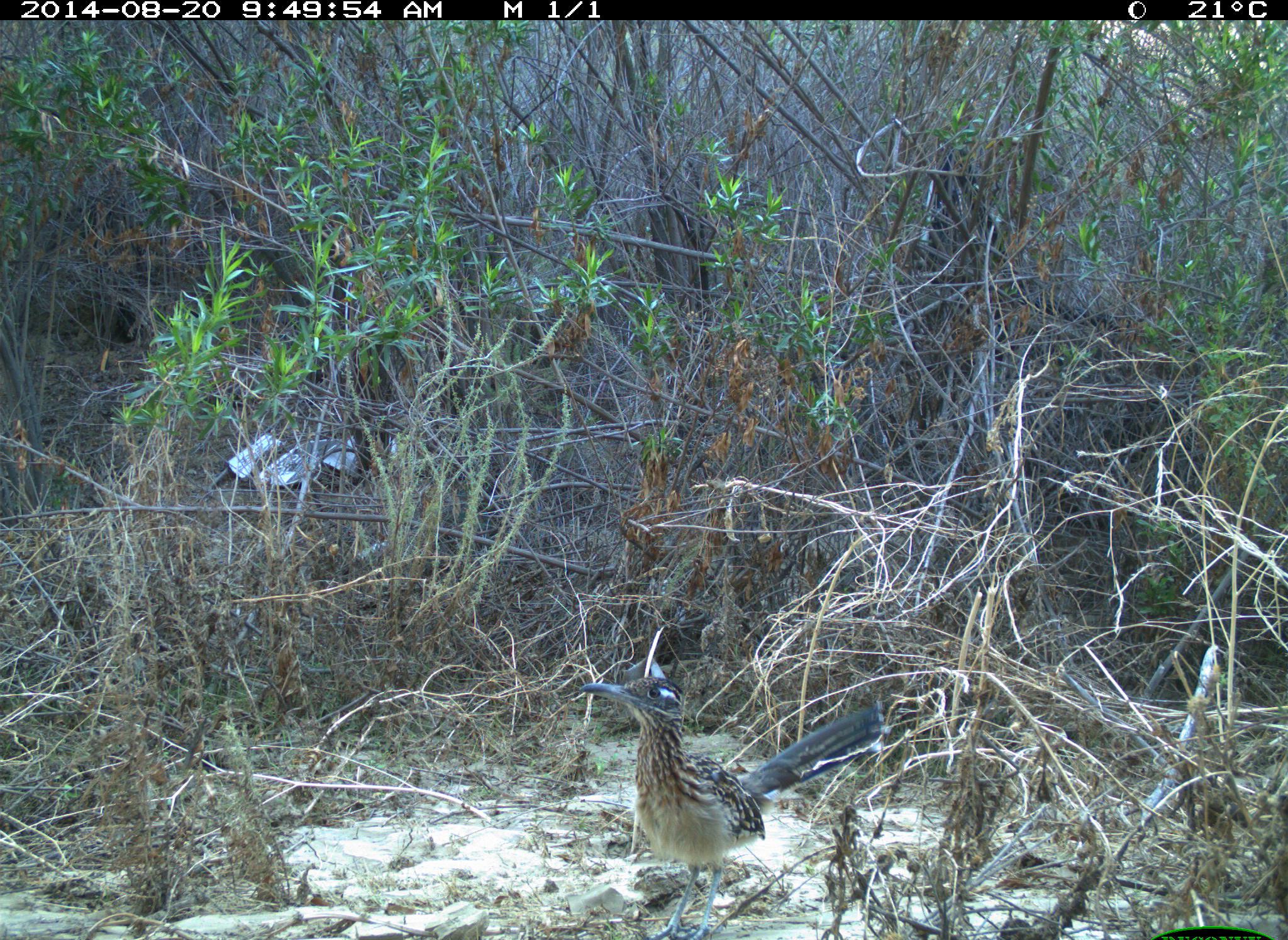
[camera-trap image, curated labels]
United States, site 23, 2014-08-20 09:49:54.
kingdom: Animalia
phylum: Chordata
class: Aves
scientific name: Aves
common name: bird